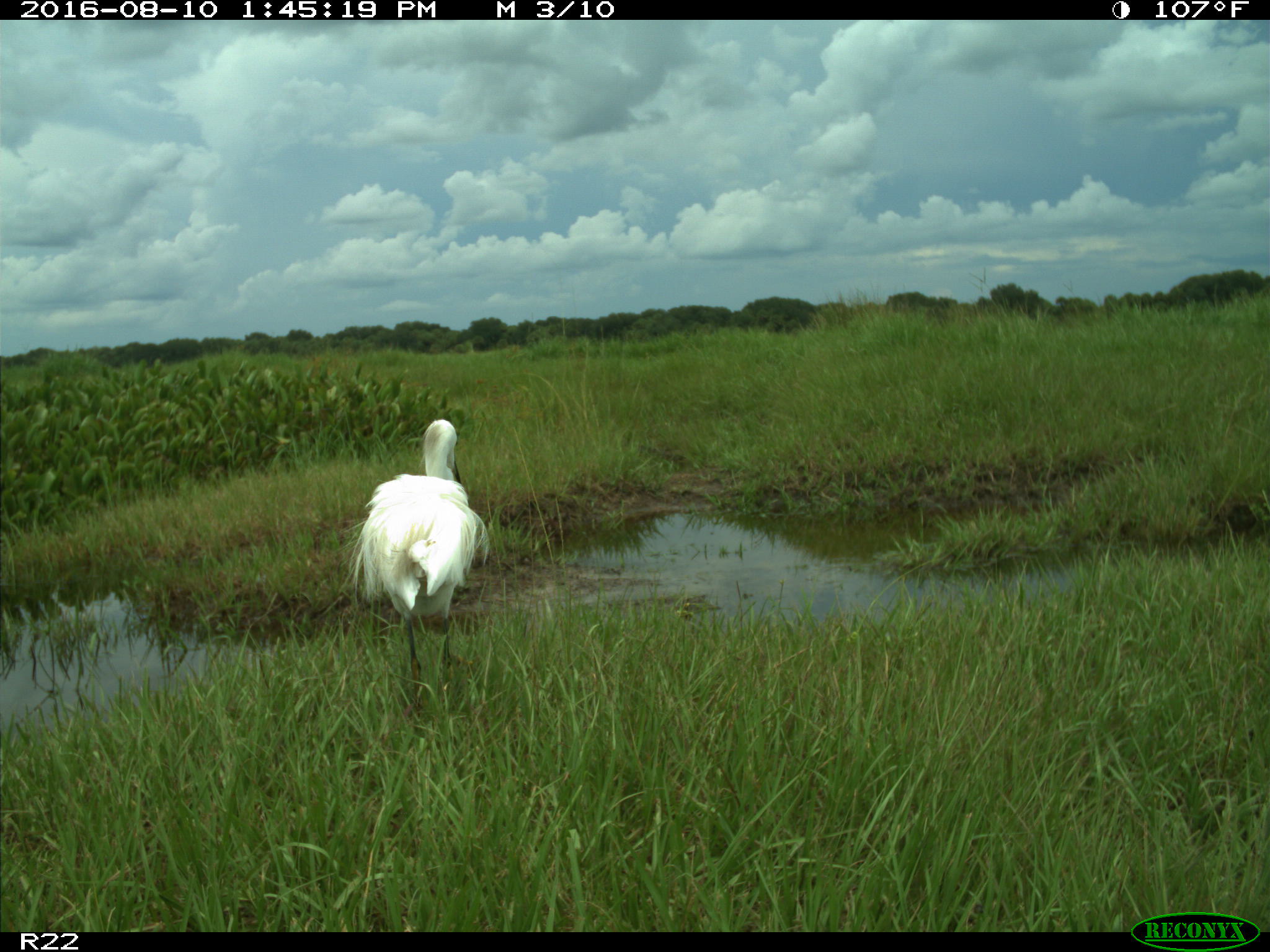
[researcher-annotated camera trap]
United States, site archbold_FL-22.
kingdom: Animalia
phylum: Chordata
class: Aves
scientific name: Aves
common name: birds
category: unidentified bird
Unidentified bird (birds) (Aves).